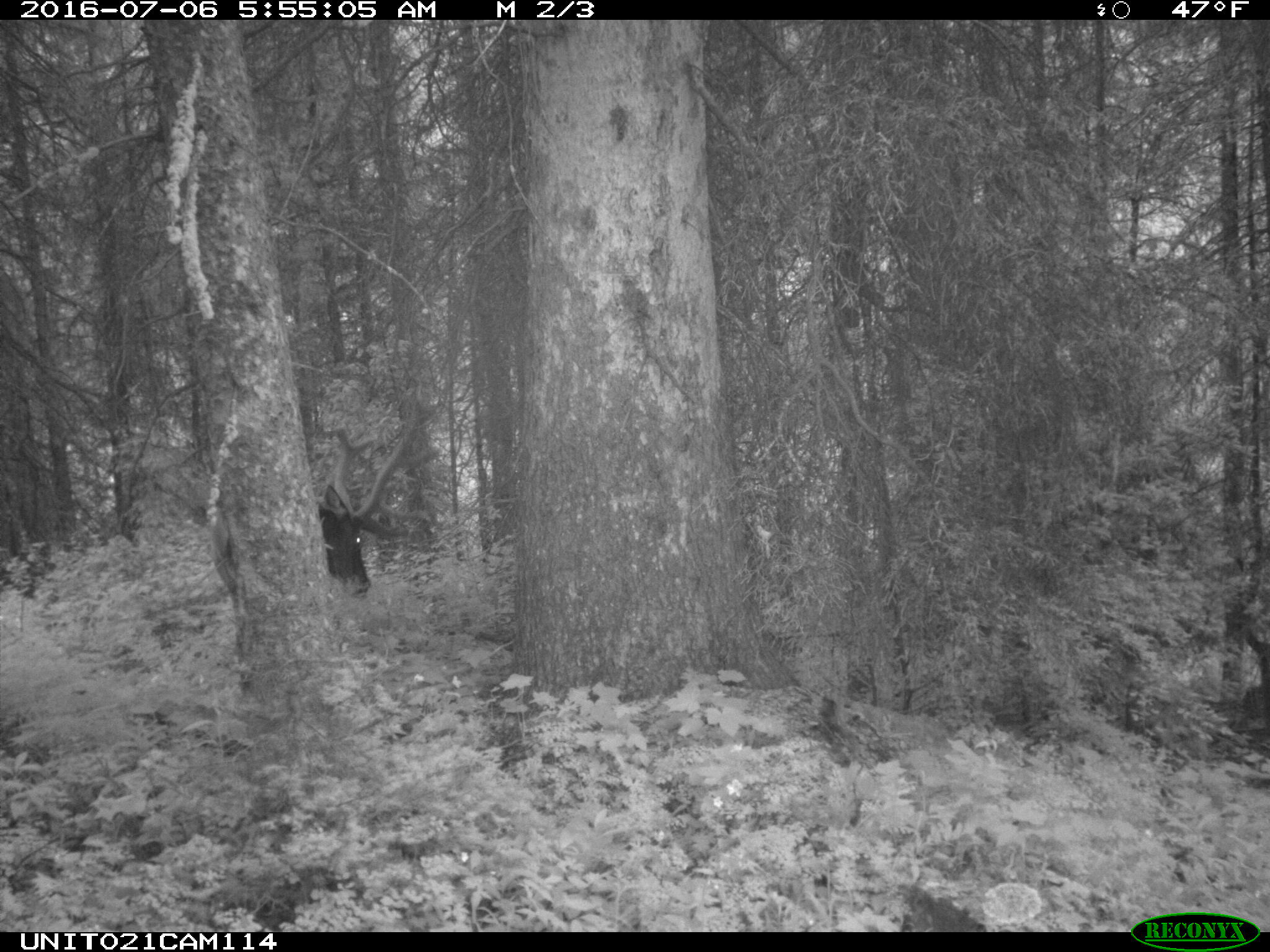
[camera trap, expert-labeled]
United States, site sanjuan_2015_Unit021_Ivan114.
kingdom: Animalia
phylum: Chordata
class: Mammalia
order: Artiodactyla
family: Cervidae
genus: Cervus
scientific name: Cervus elaphus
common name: red deer